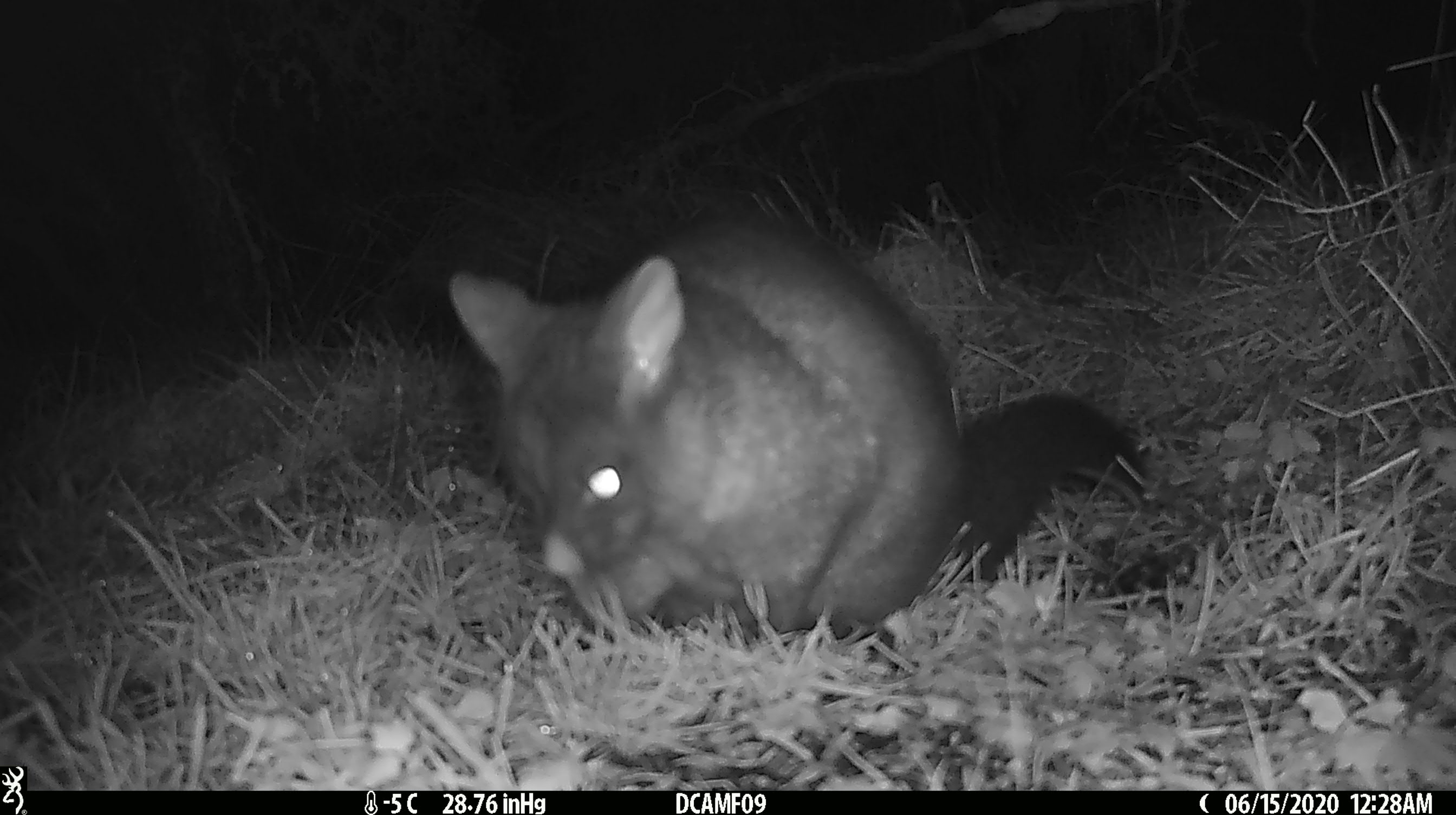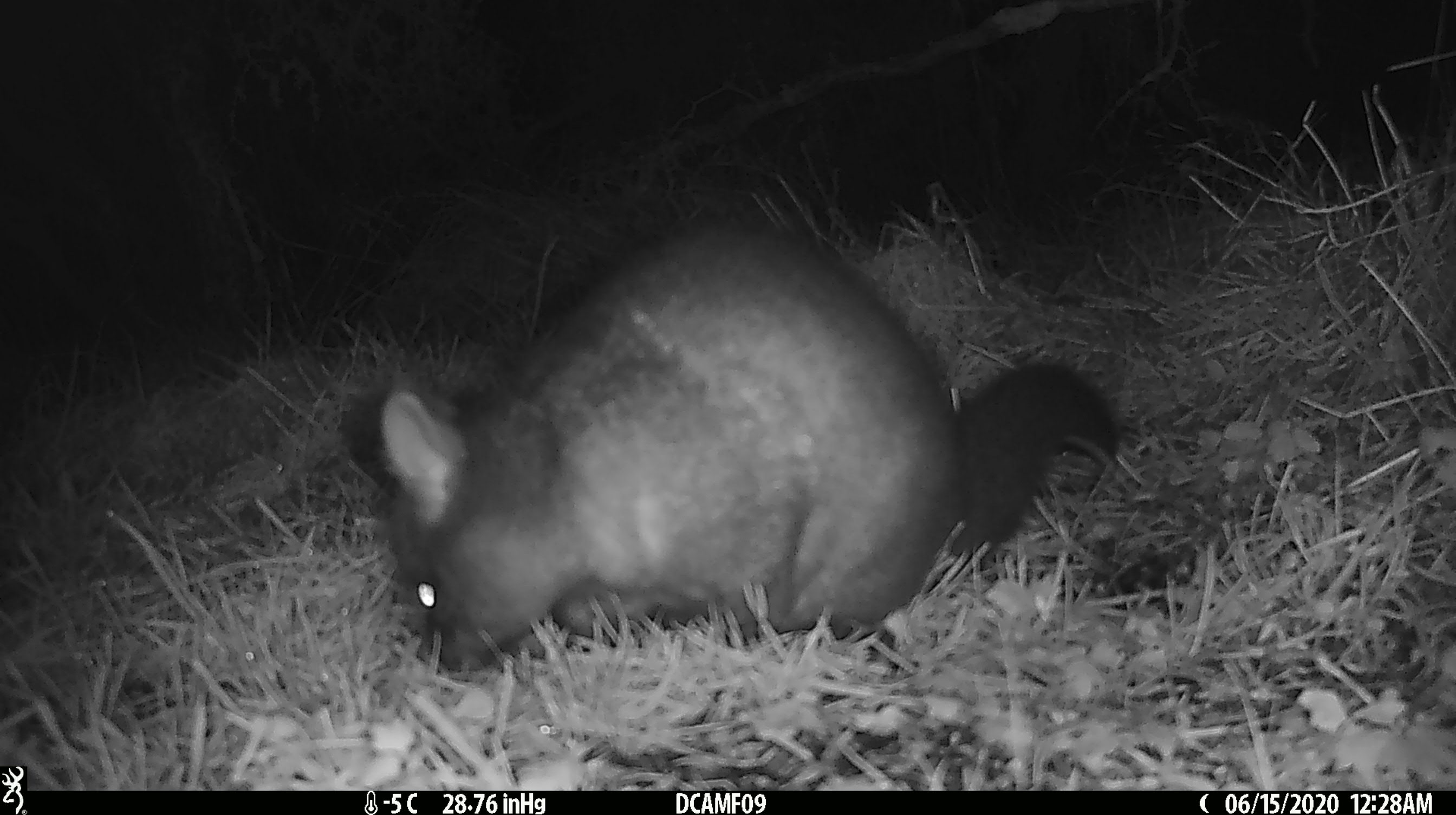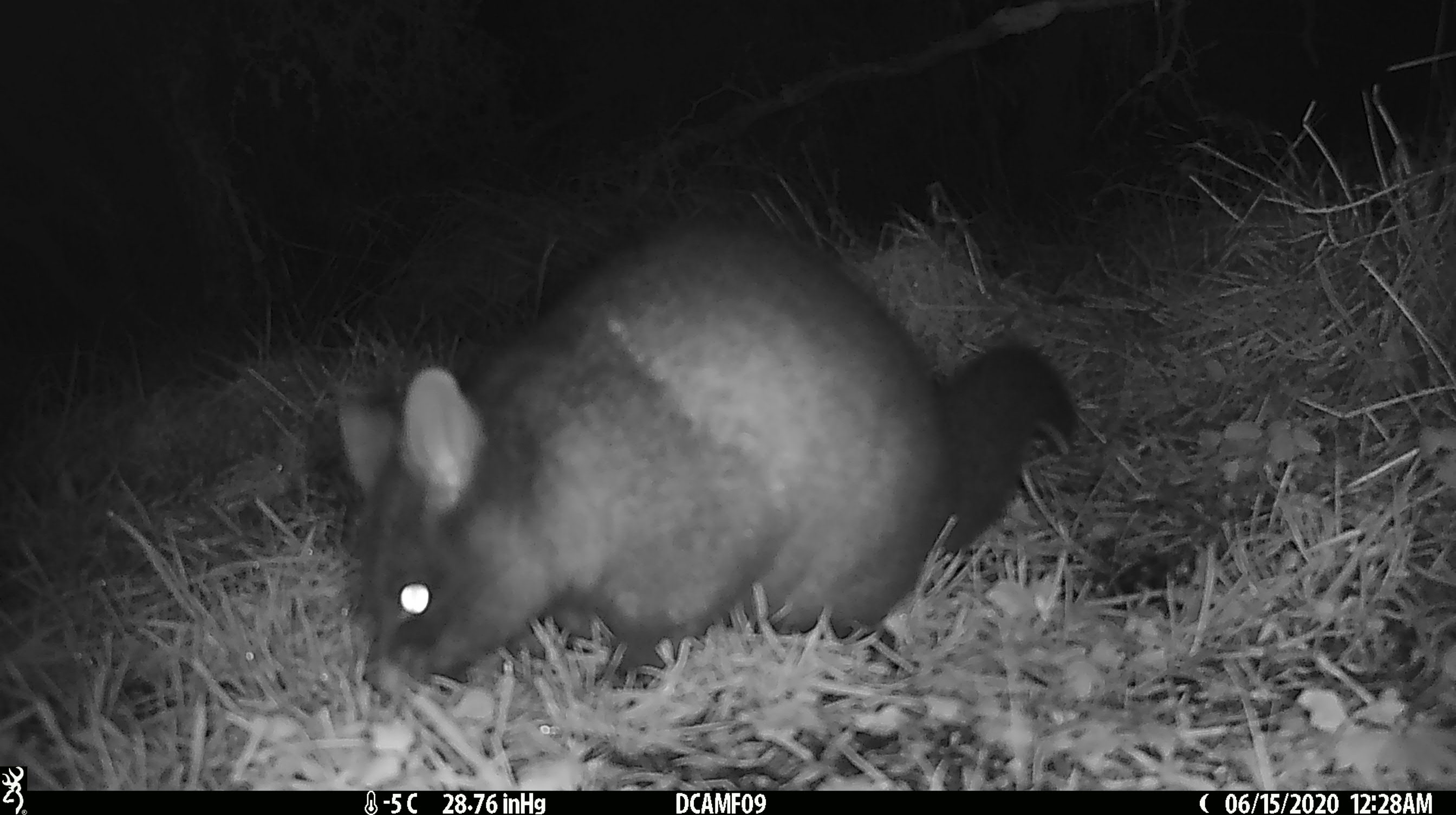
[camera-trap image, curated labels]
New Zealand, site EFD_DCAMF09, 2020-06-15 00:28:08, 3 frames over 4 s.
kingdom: Animalia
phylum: Chordata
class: Mammalia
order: Diprotodontia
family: Phalangeridae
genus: Trichosurus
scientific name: Trichosurus vulpecula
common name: common brushtail possum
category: possum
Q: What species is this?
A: Possum (common brushtail possum) (Trichosurus vulpecula).